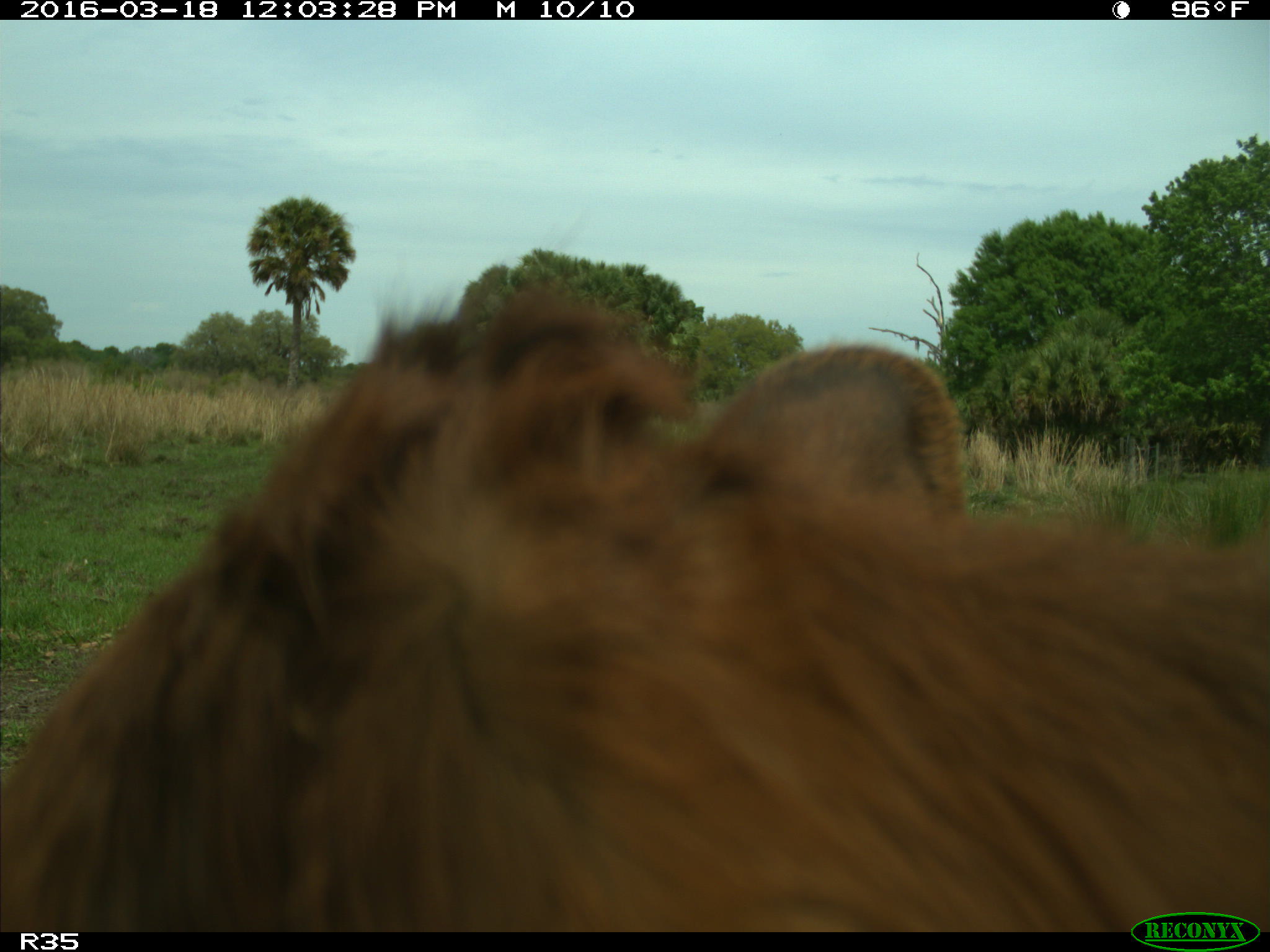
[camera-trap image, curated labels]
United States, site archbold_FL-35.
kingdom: Animalia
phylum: Chordata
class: Mammalia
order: Artiodactyla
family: Bovidae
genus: Bos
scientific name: Bos taurus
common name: domestic cow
Bos taurus (domestic cow).